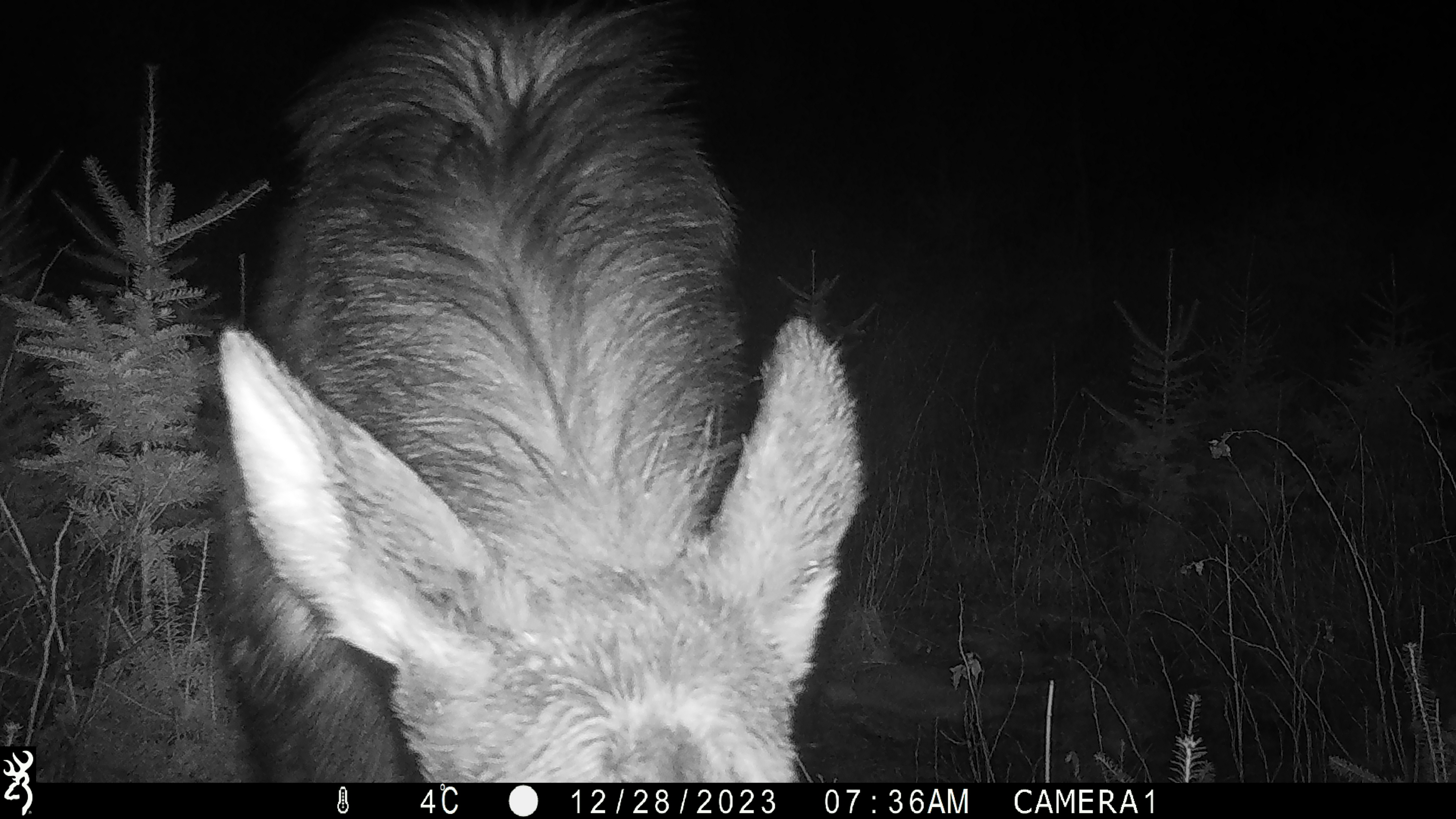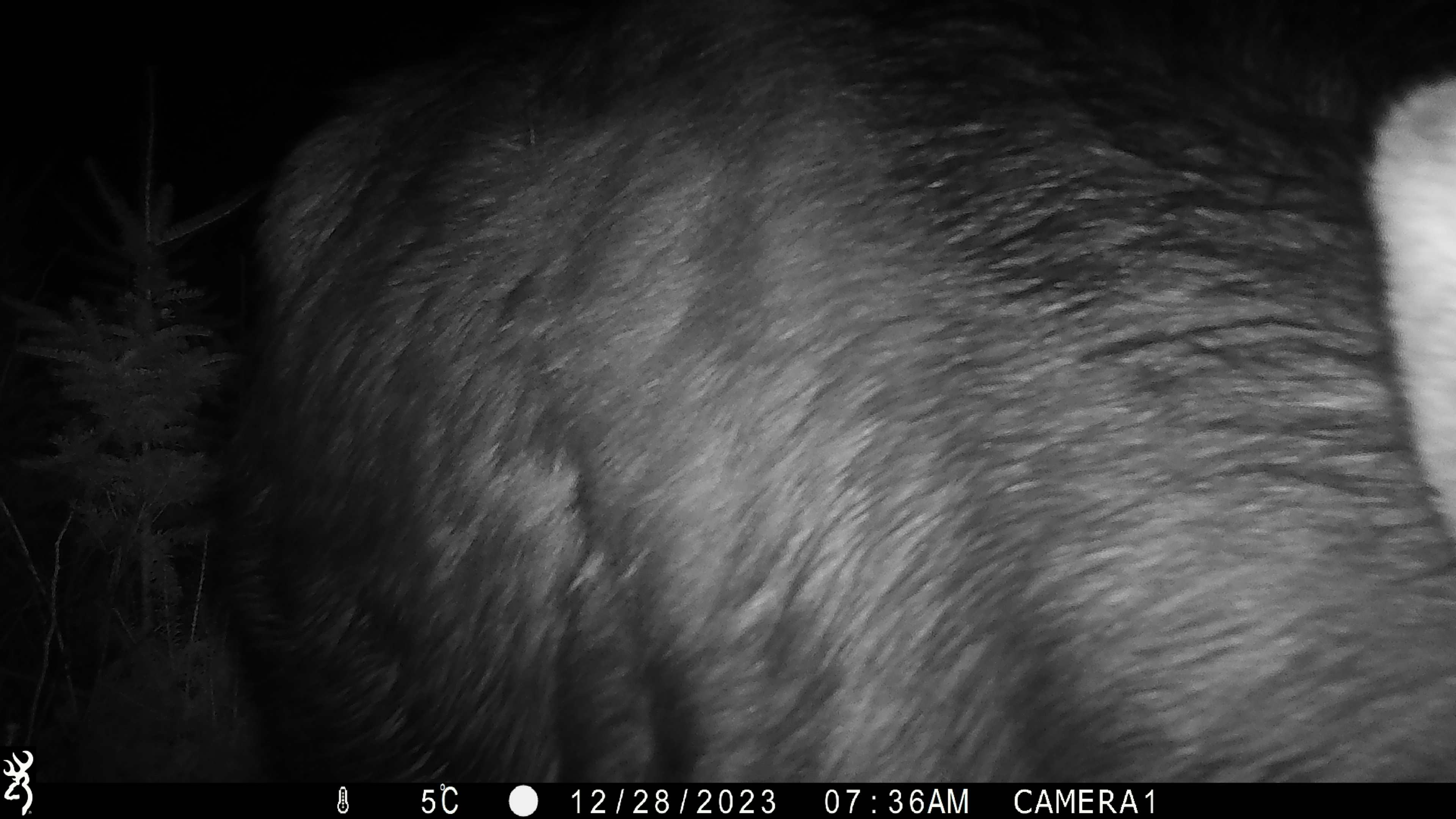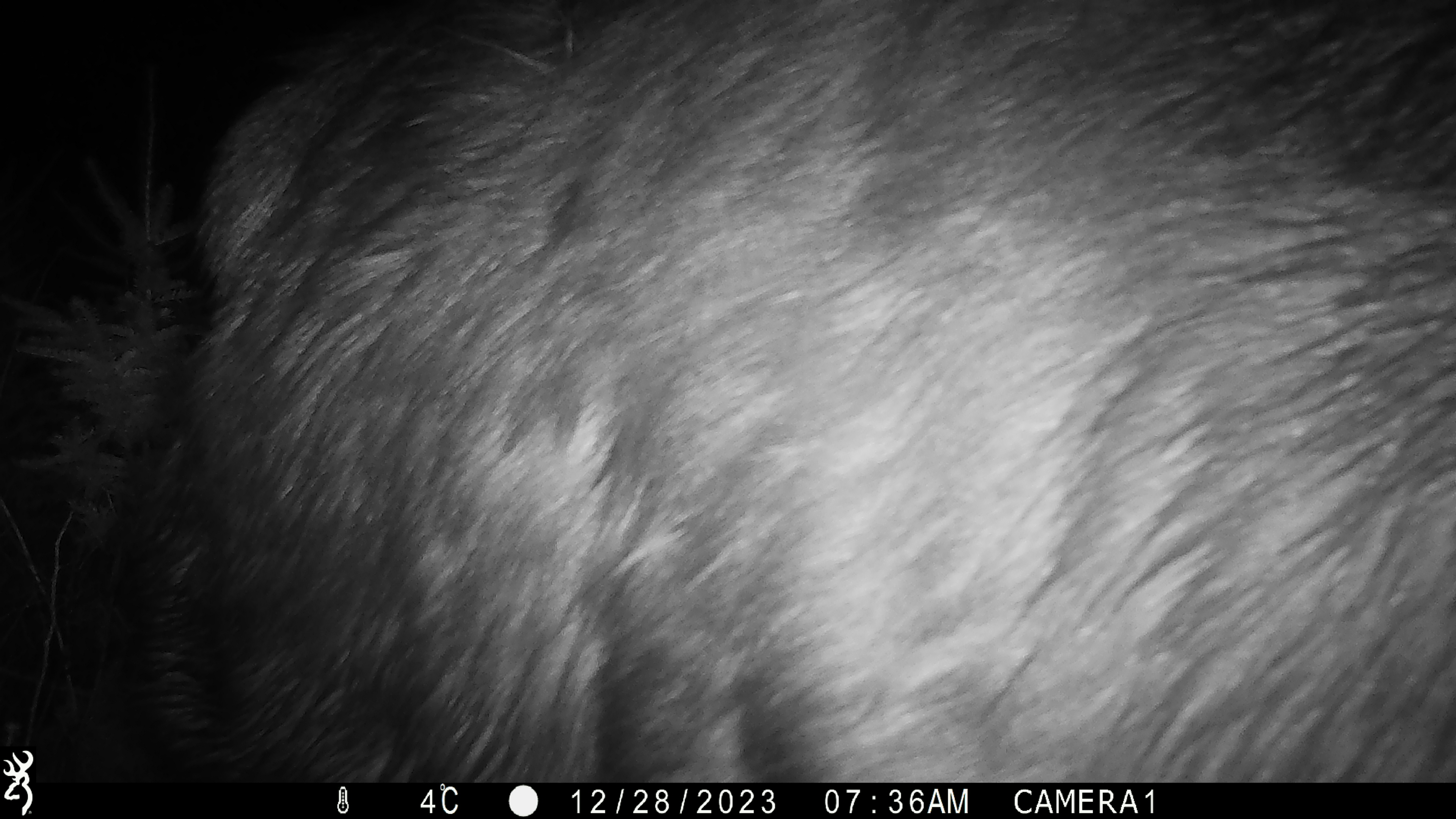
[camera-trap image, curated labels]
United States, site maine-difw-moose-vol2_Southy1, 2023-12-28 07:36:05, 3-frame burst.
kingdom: Animalia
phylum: Chordata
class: Mammalia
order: Artiodactyla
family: Cervidae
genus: Alces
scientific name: Alces alces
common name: moose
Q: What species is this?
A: Moose (Alces alces).